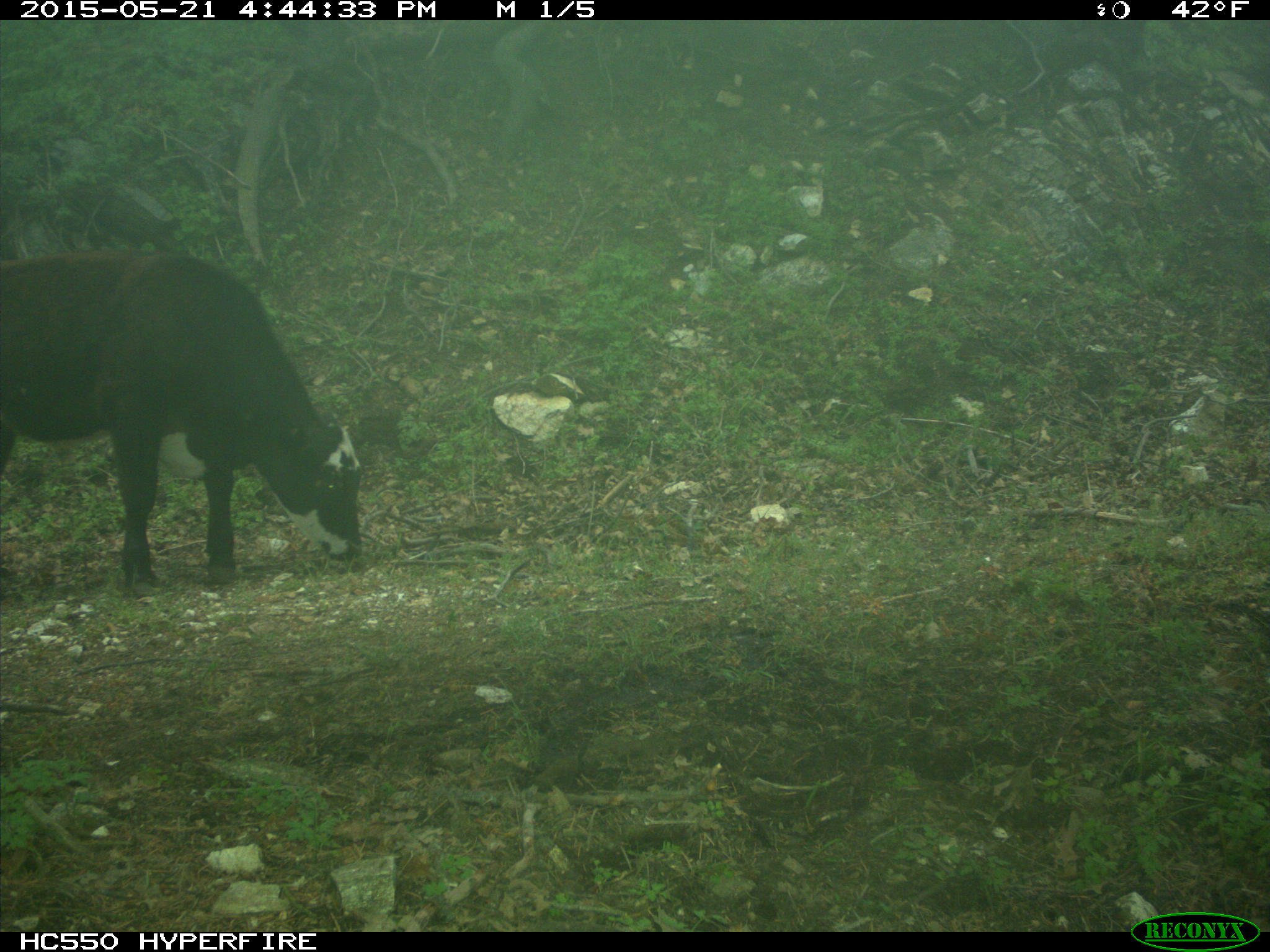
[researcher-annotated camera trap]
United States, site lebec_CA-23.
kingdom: Animalia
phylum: Chordata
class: Mammalia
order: Artiodactyla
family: Bovidae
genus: Bos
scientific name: Bos taurus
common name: domestic cow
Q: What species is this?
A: Bos taurus (domestic cow).